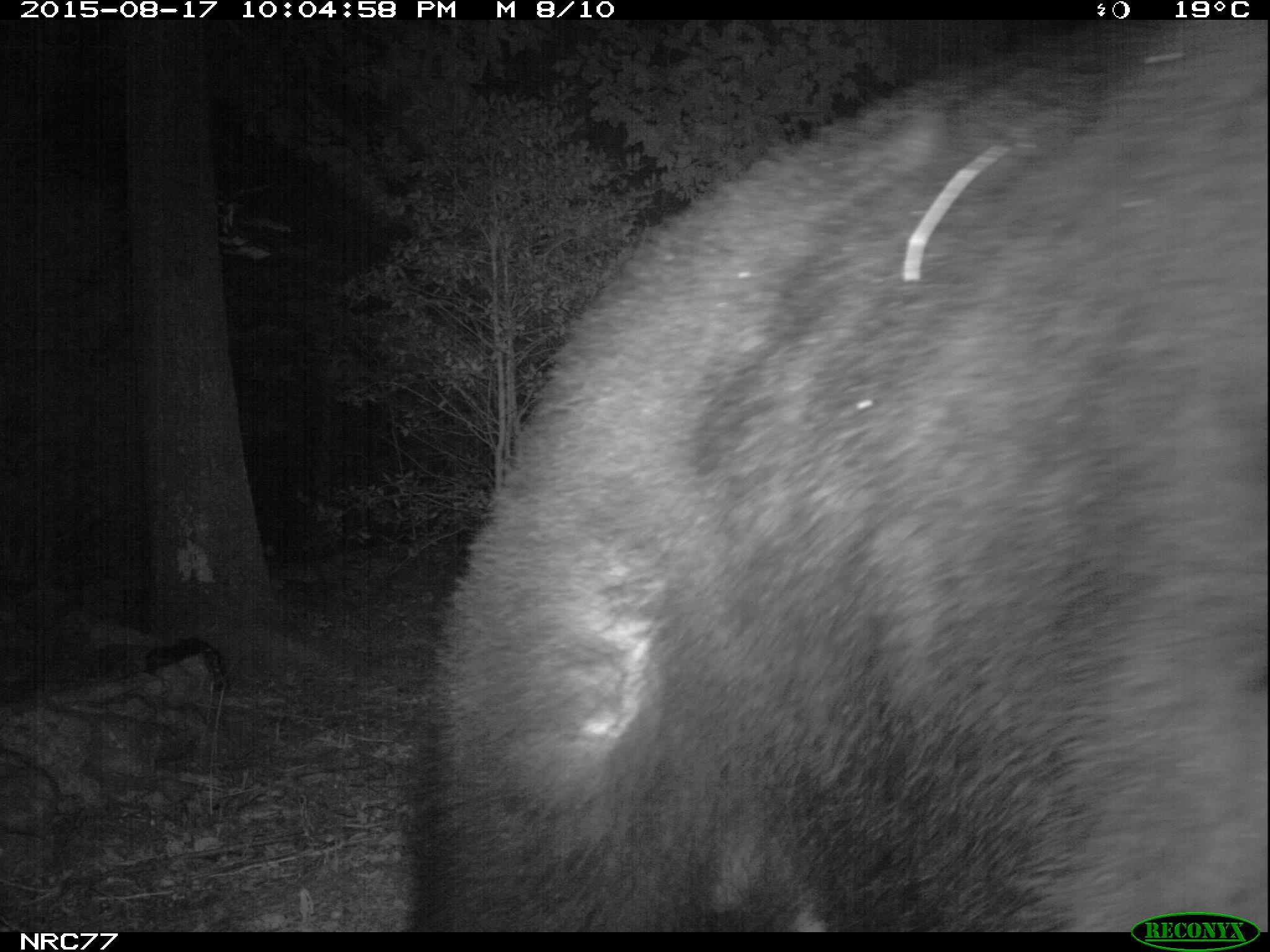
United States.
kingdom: Animalia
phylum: Chordata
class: Mammalia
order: Carnivora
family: Ursidae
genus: Ursus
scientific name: Ursus americanus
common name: american black bear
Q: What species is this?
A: American Black Bear (Ursus americanus).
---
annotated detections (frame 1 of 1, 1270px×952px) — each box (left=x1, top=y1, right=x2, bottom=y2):
American Black Bear: (left=409, top=74, right=1258, bottom=935)